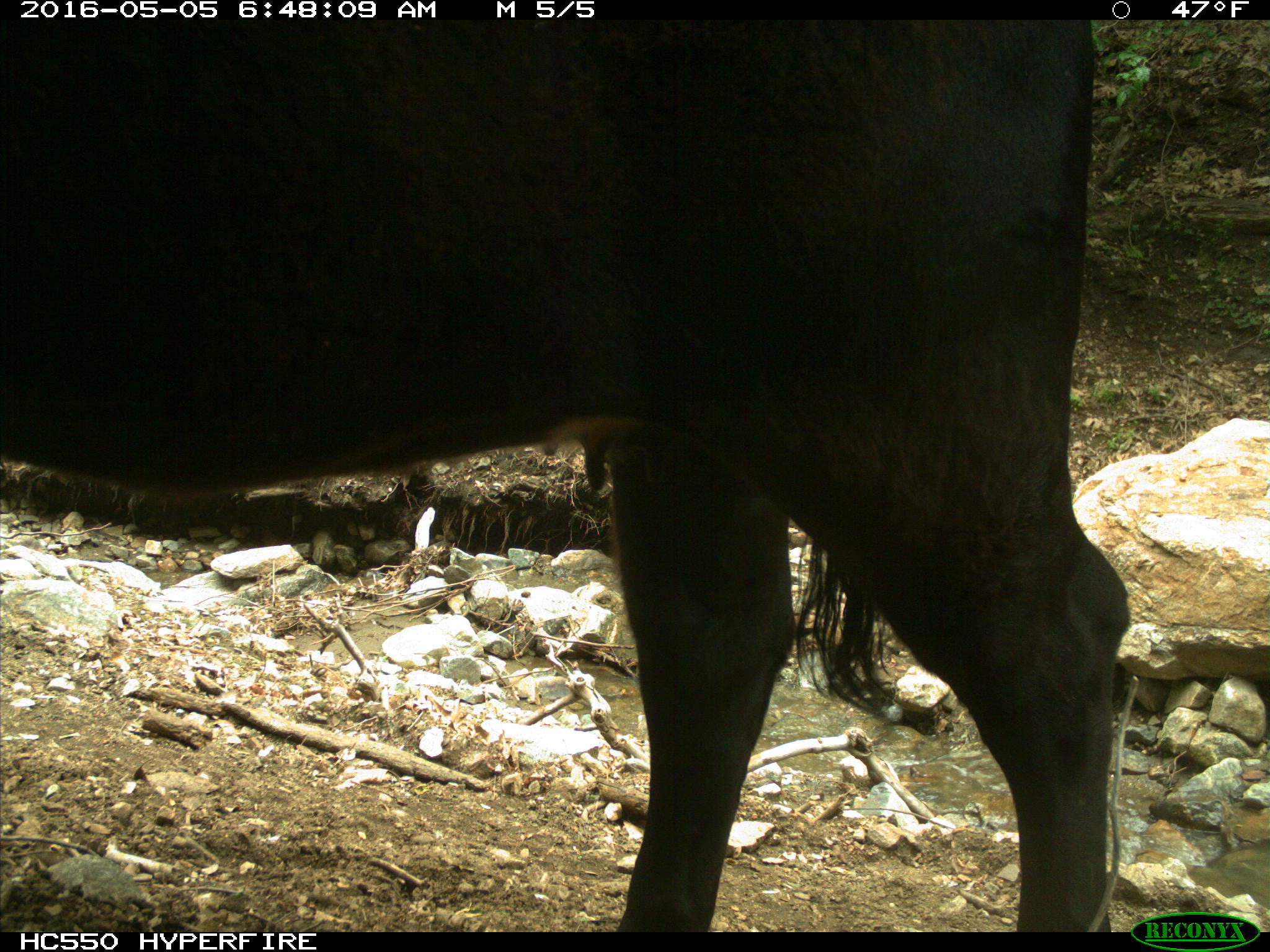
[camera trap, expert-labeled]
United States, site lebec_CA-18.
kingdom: Animalia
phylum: Chordata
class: Mammalia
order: Artiodactyla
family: Bovidae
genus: Bos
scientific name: Bos taurus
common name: domestic cow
Bos taurus (domestic cow).